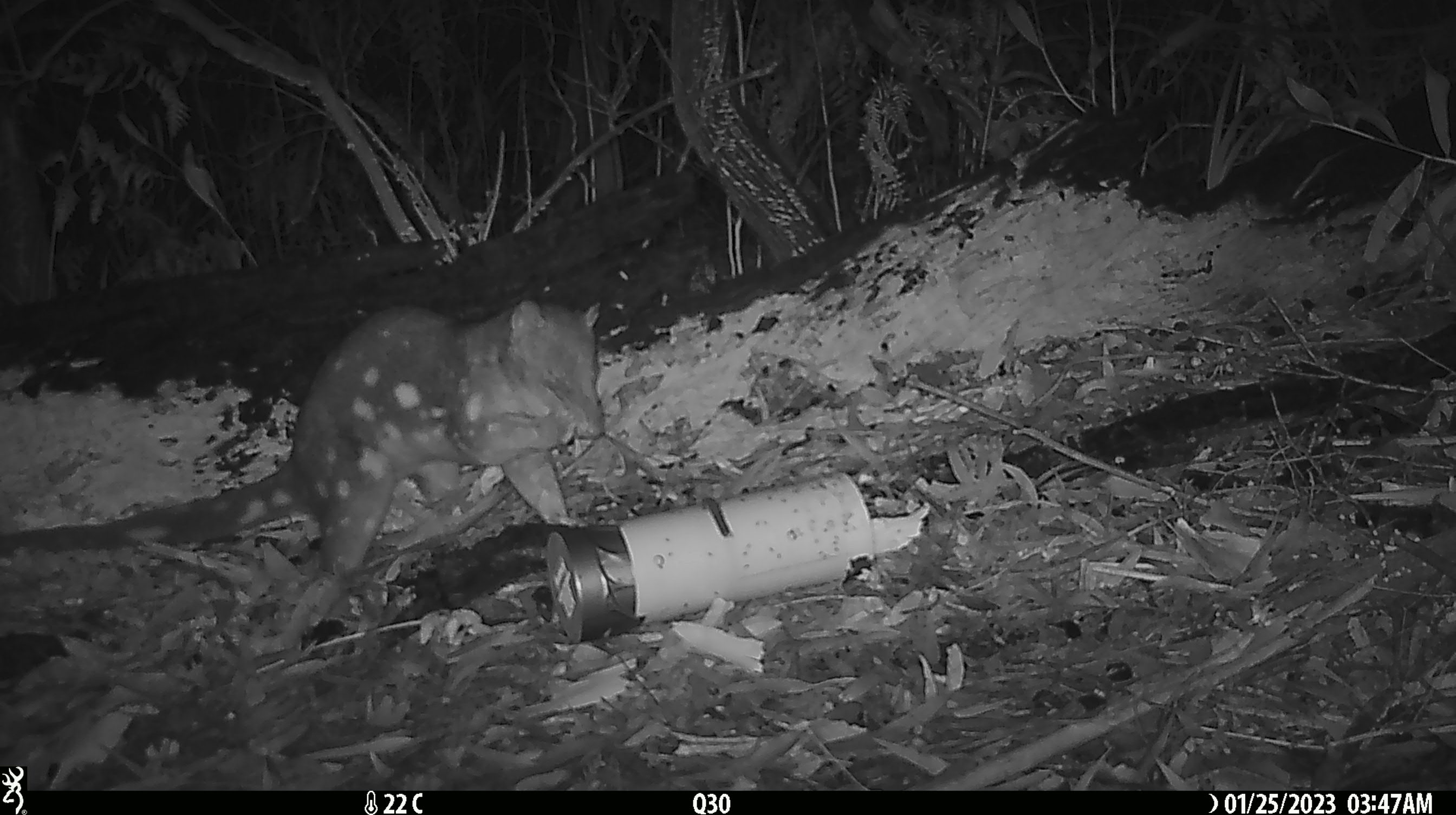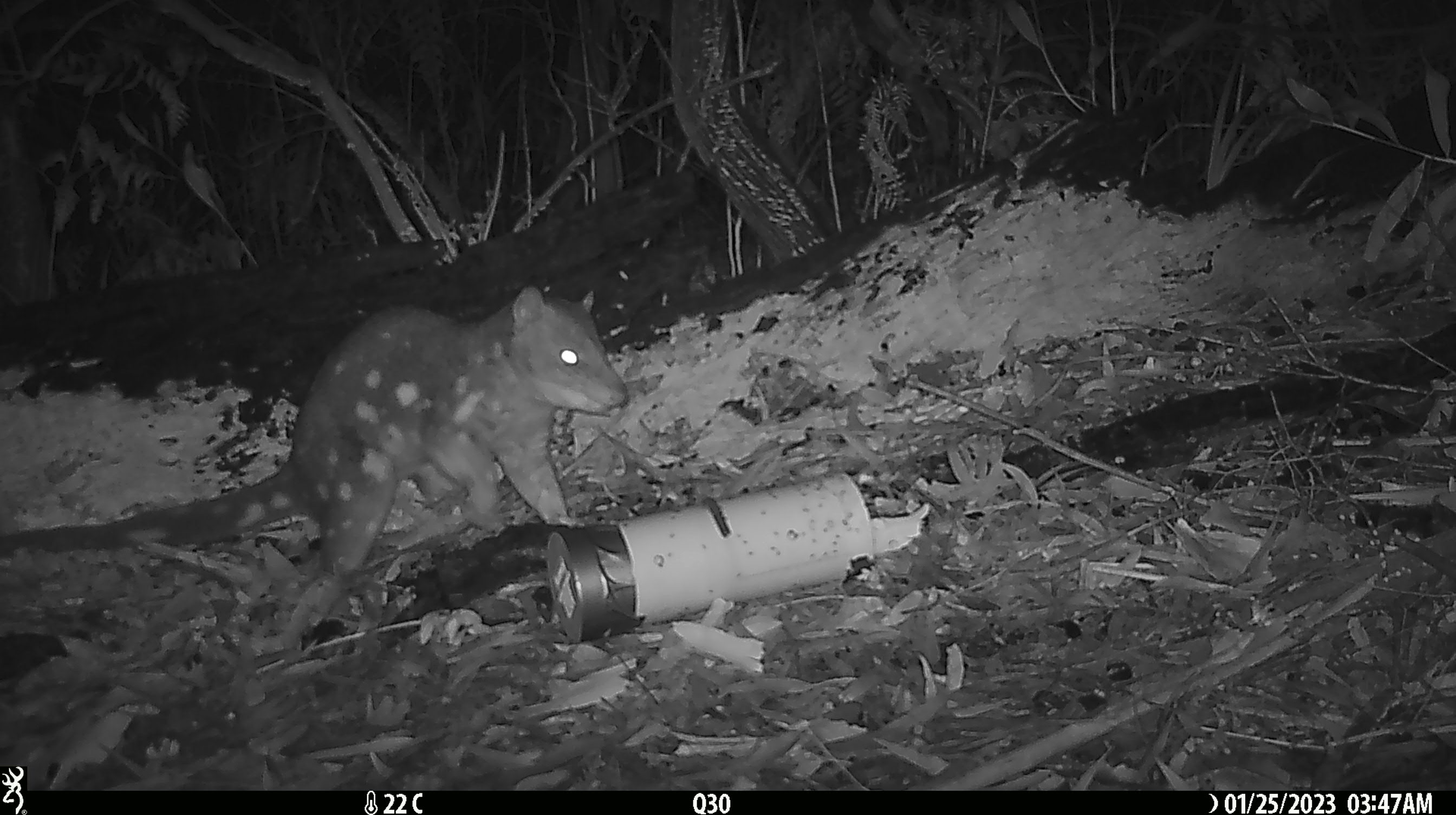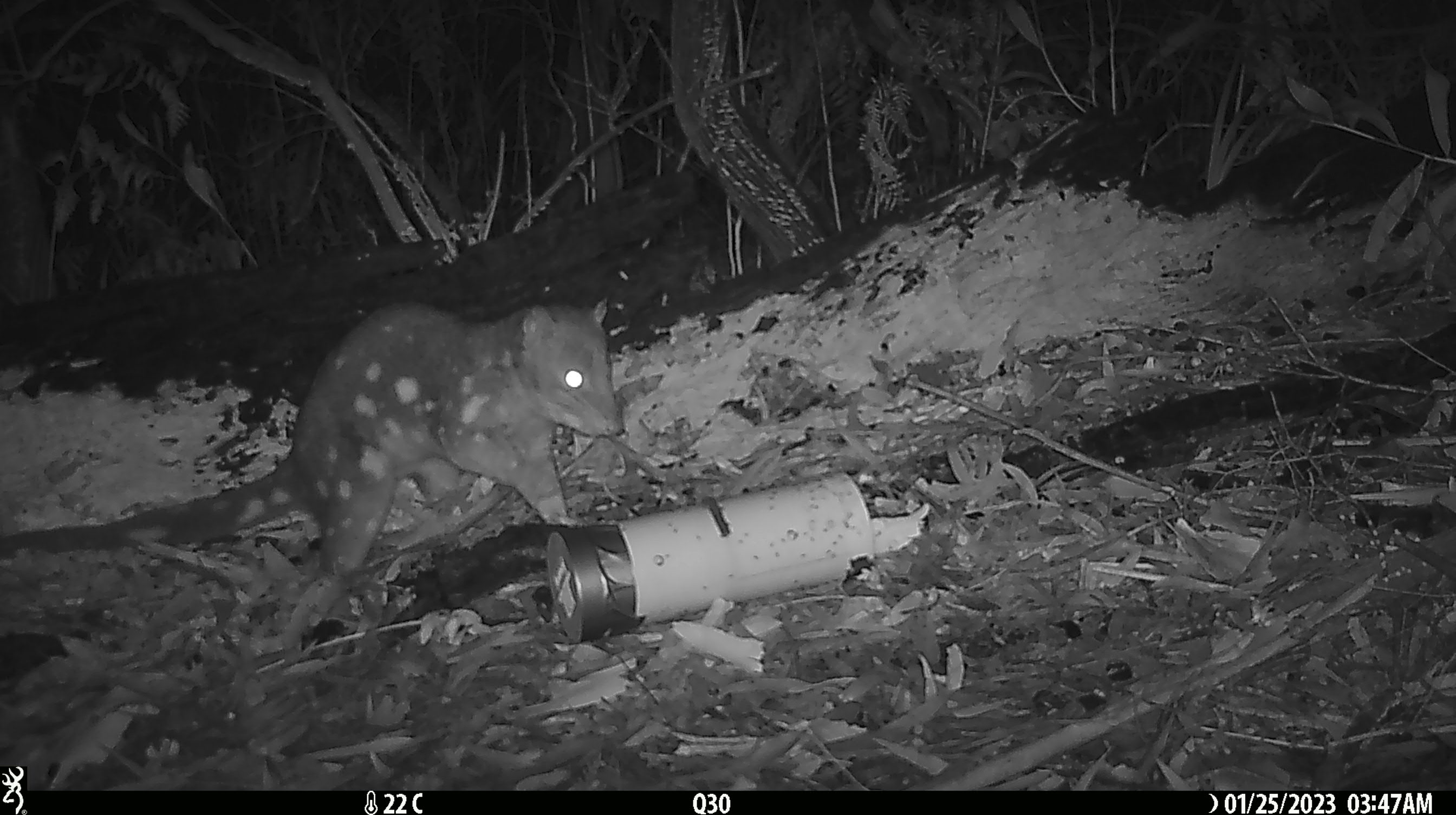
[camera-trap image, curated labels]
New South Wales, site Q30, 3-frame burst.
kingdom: Animalia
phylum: Chordata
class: Mammalia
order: Dasyuromorphia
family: Dasyuridae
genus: Dasyurus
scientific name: Dasyurus maculatus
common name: spotted-tailed quoll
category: quoll